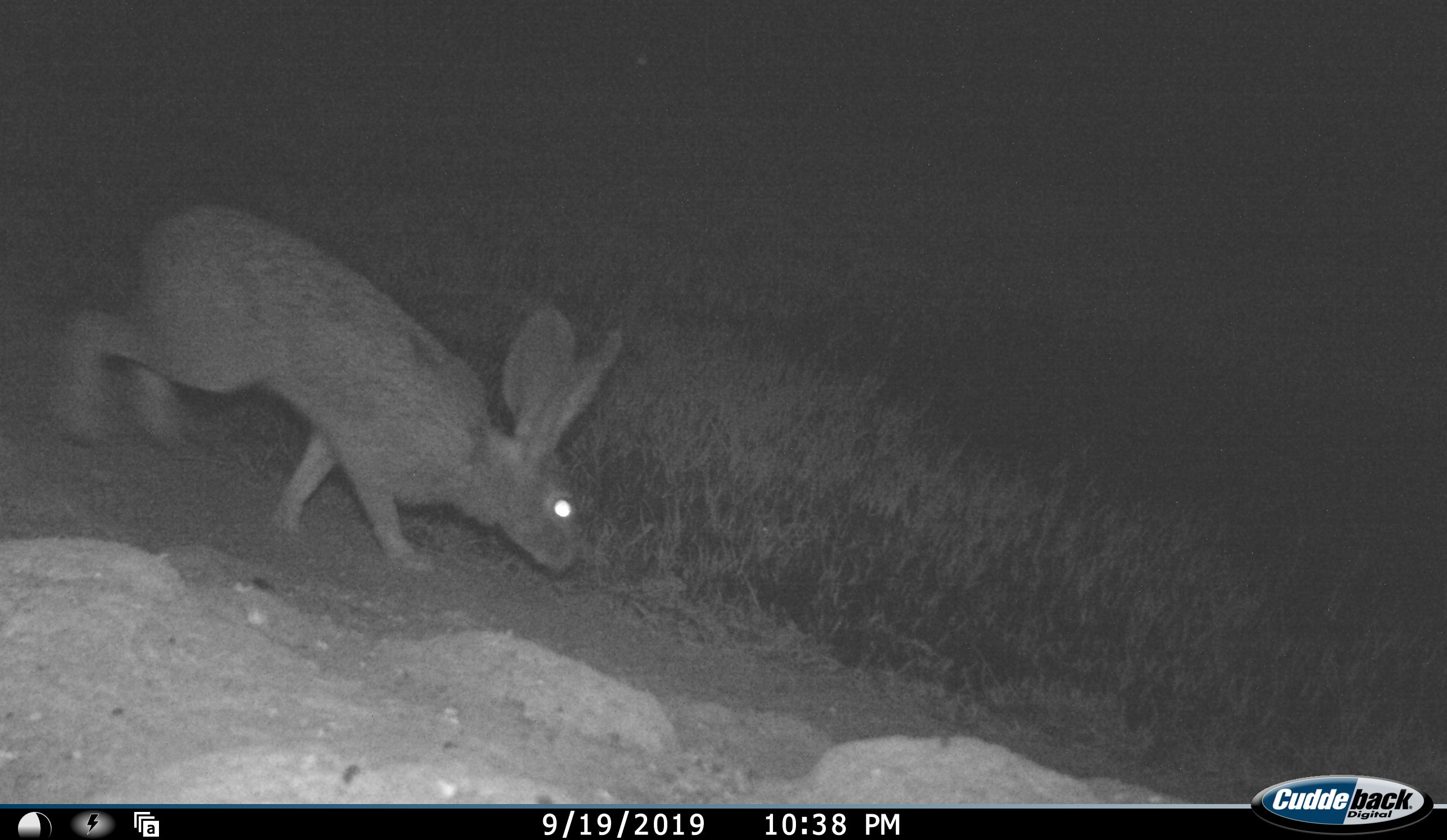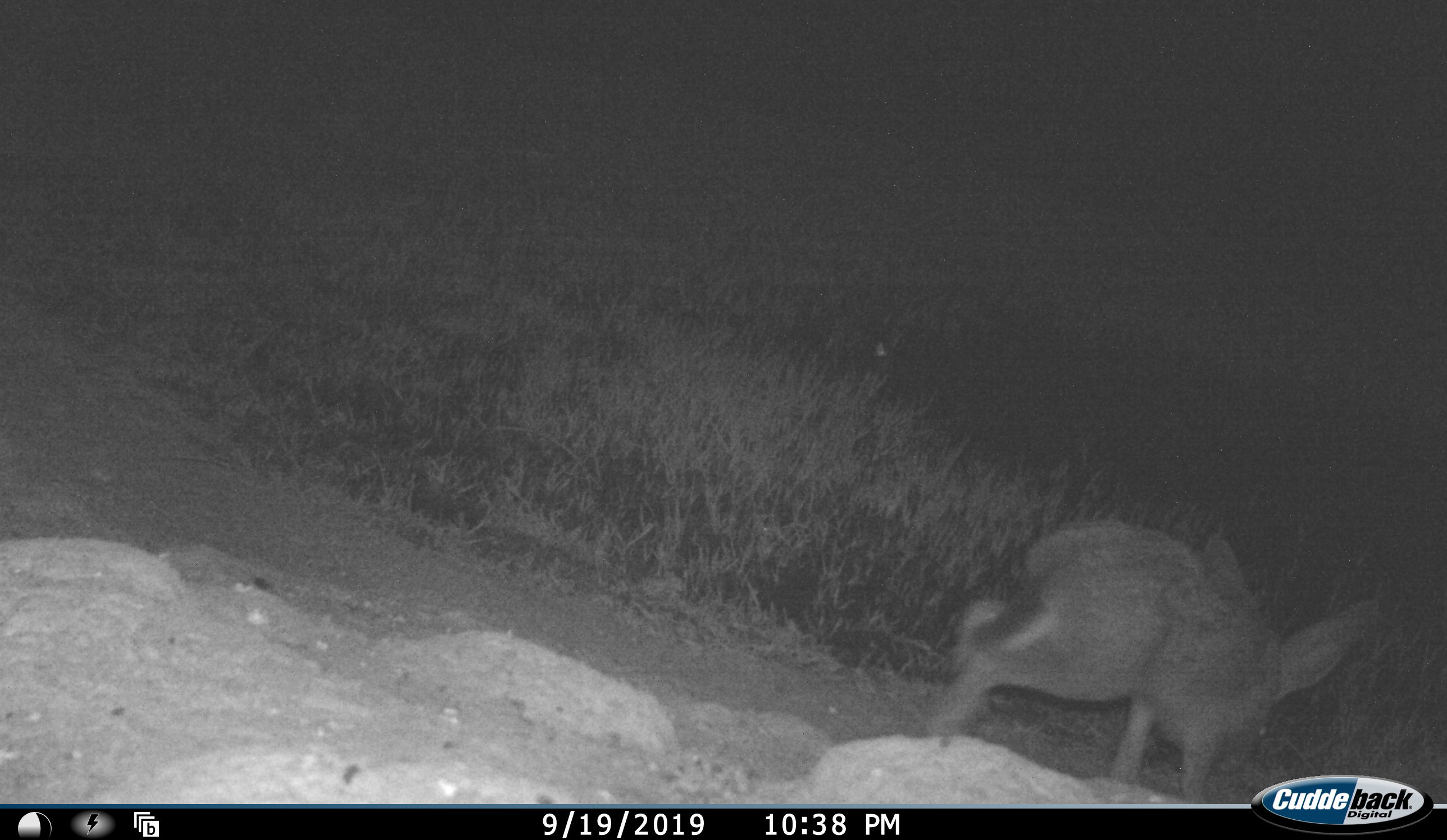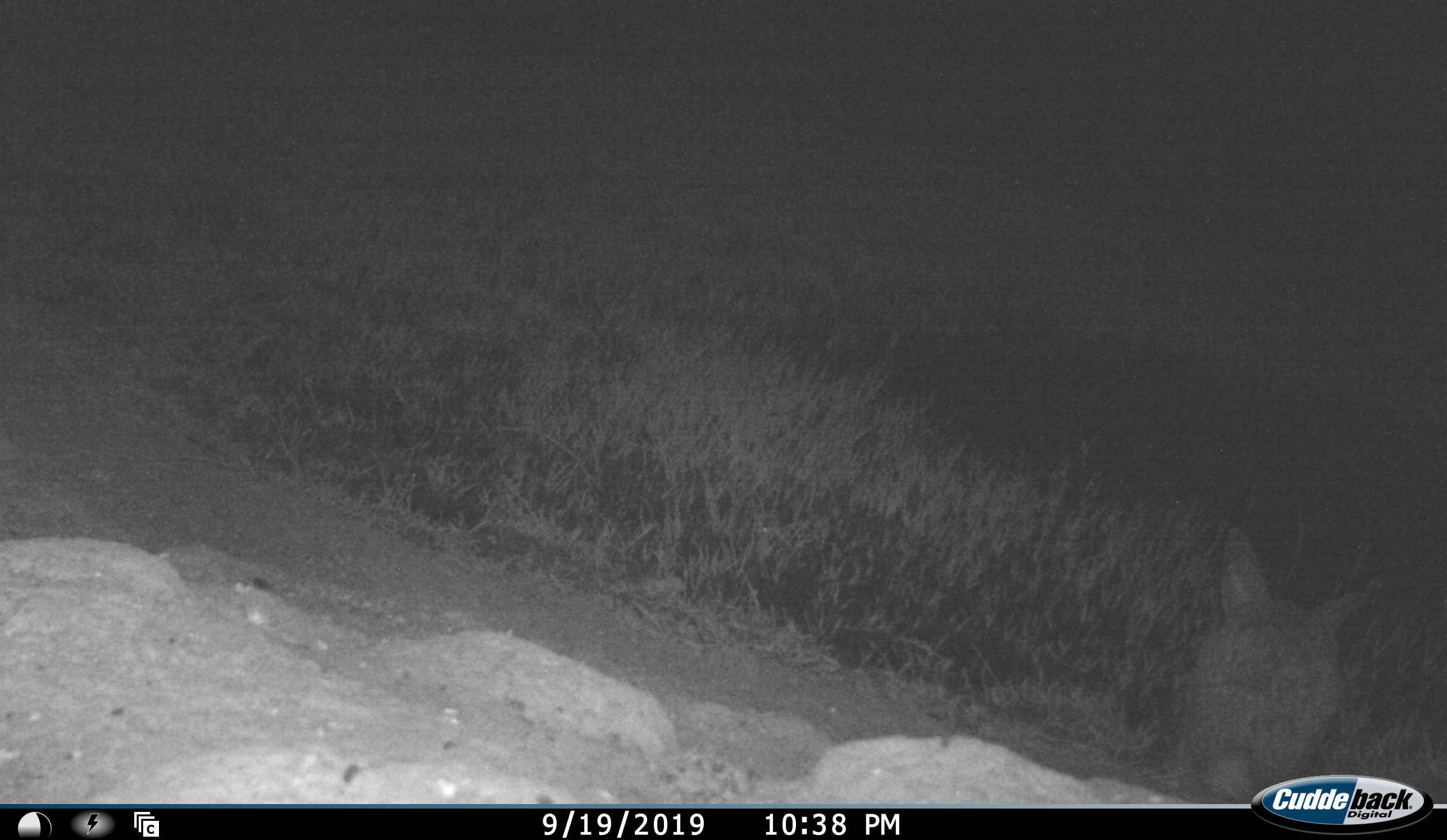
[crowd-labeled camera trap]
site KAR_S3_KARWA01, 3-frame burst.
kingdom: Animalia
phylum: Chordata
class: Mammalia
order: Lagomorpha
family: Leporidae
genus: Lepus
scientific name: Lepus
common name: hare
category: hareunknown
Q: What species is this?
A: Hareunknown (hare) (Lepus).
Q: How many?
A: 1.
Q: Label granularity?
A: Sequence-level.